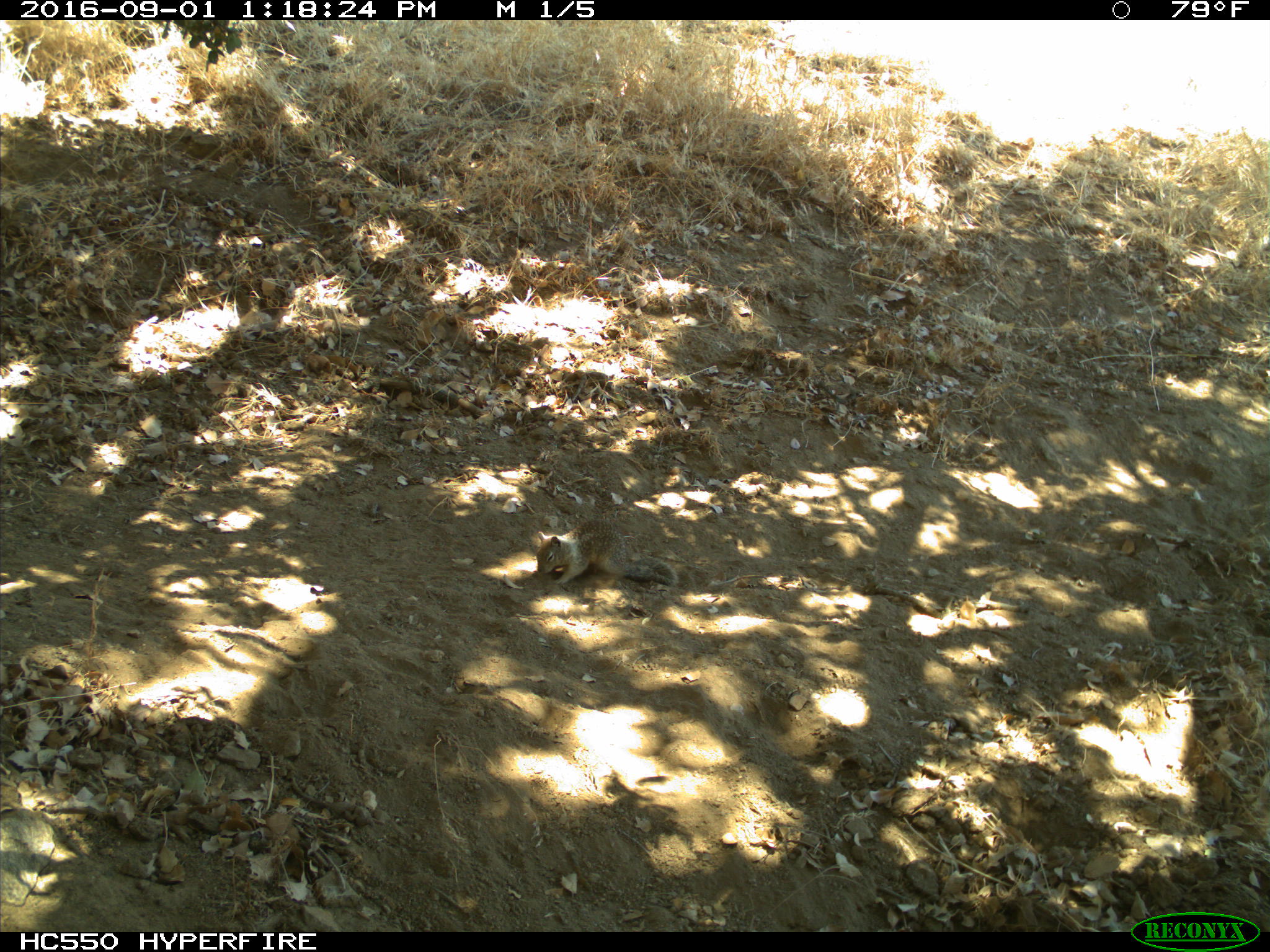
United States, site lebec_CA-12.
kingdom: Animalia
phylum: Chordata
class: Mammalia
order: Rodentia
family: Sciuridae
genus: Otospermophilus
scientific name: Otospermophilus beecheyi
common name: california ground squirrel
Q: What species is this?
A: Otospermophilus beecheyi (california ground squirrel).